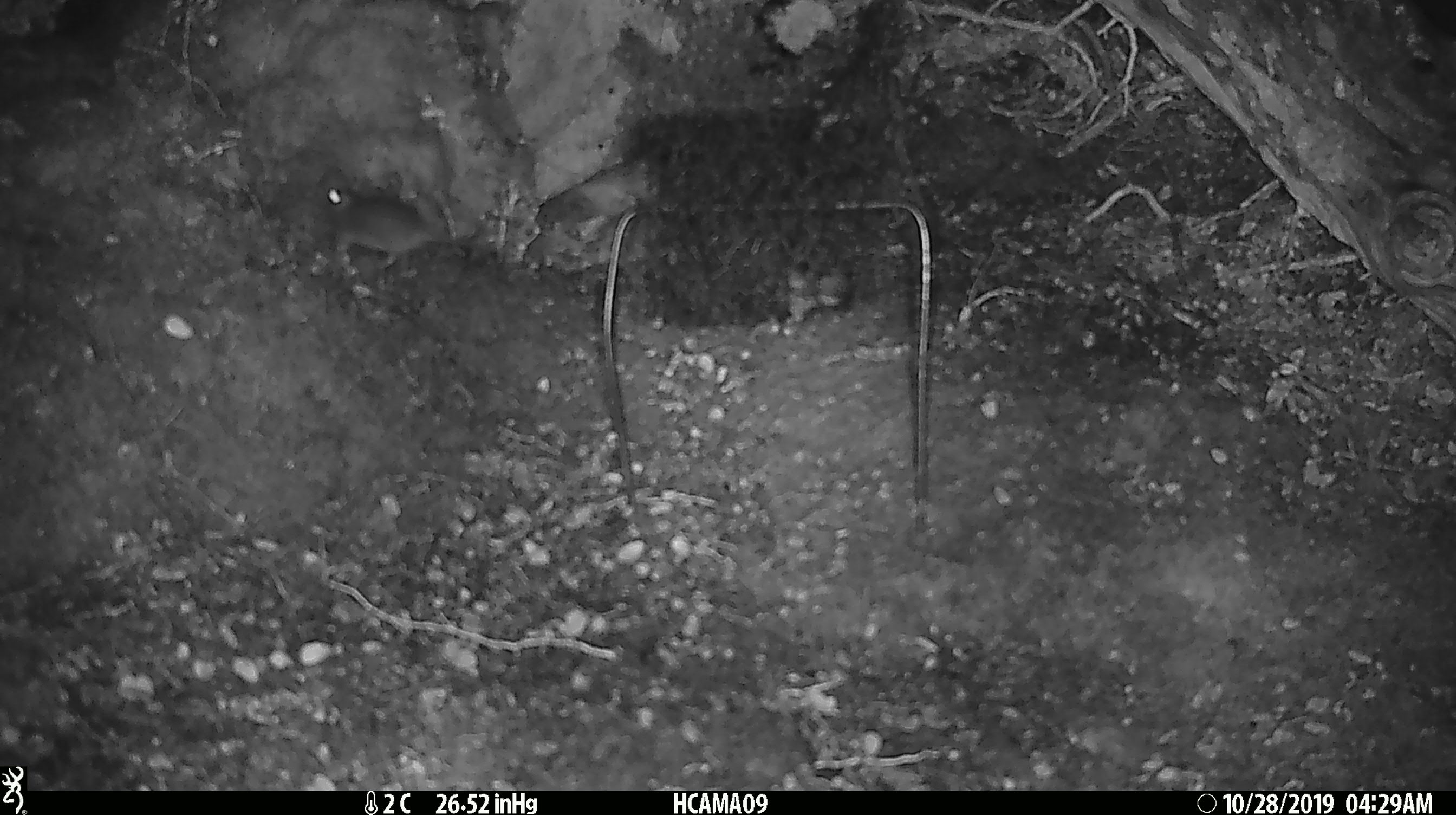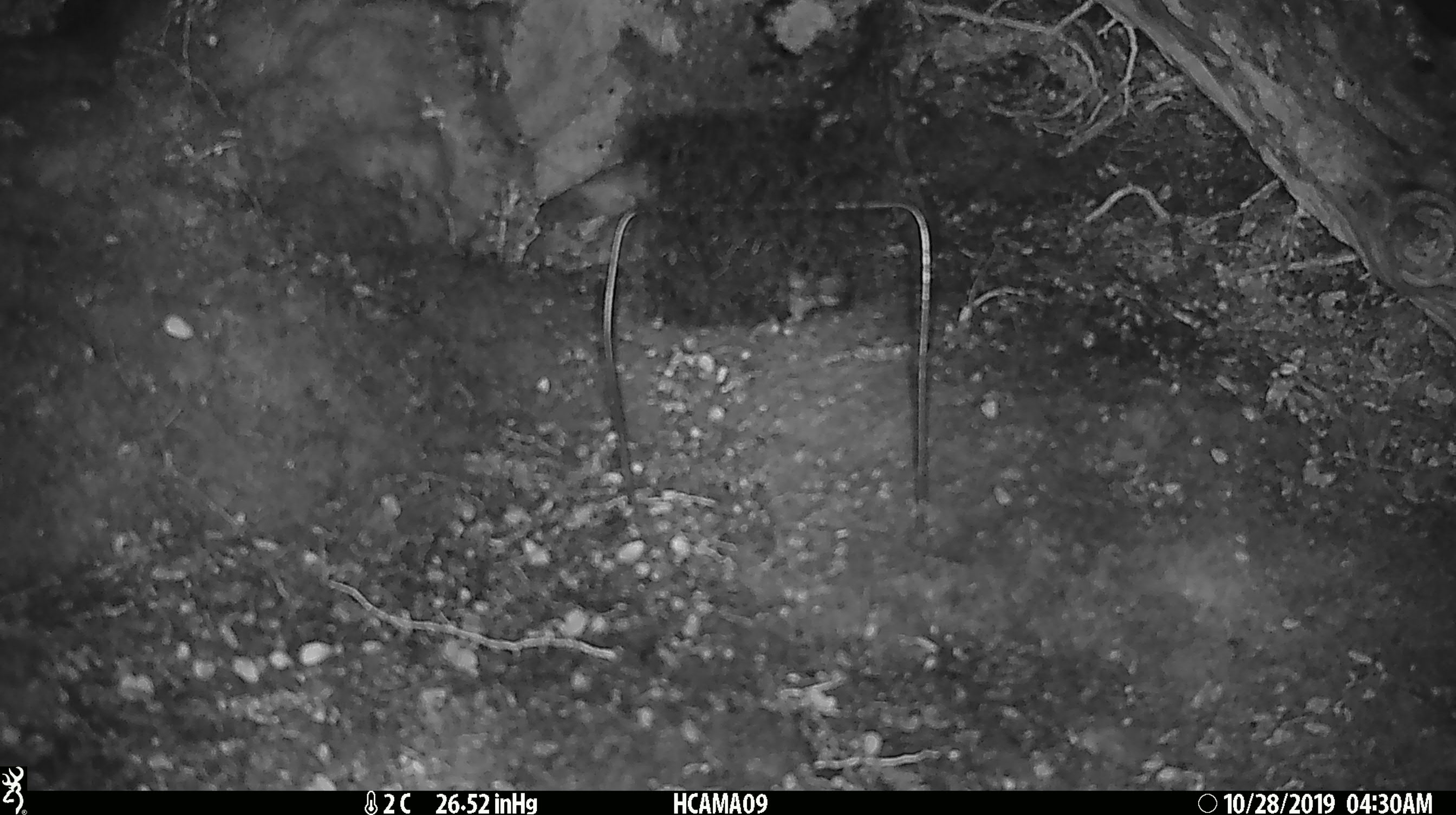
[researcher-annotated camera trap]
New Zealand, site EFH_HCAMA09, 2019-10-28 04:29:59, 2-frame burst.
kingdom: Animalia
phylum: Chordata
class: Mammalia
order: Rodentia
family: Muridae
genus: Mus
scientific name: Mus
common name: mouse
Mouse (Mus).